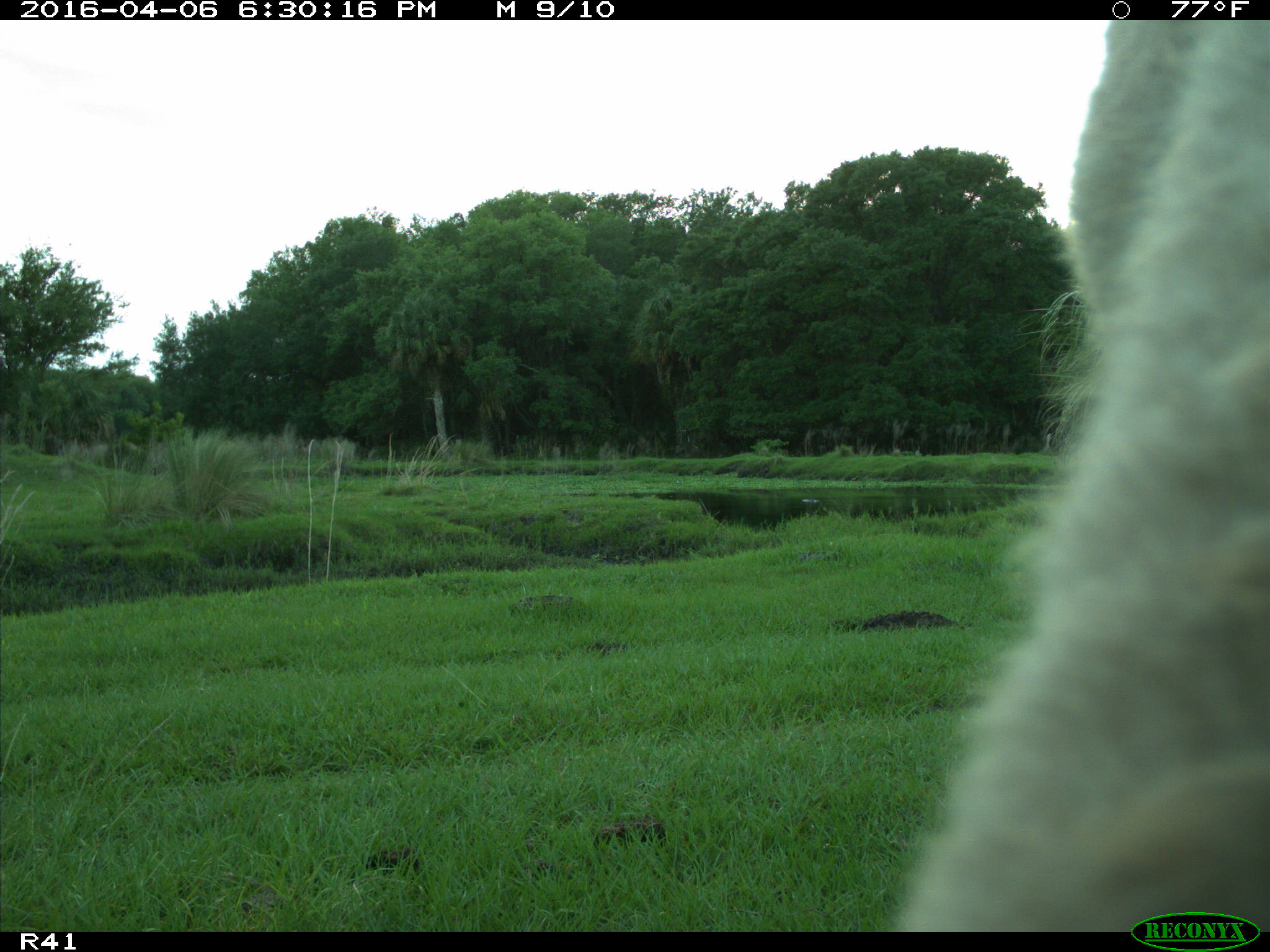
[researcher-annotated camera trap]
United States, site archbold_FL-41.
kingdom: Animalia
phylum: Chordata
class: Mammalia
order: Artiodactyla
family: Bovidae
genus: Bos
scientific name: Bos taurus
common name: domestic cow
Bos taurus (domestic cow).